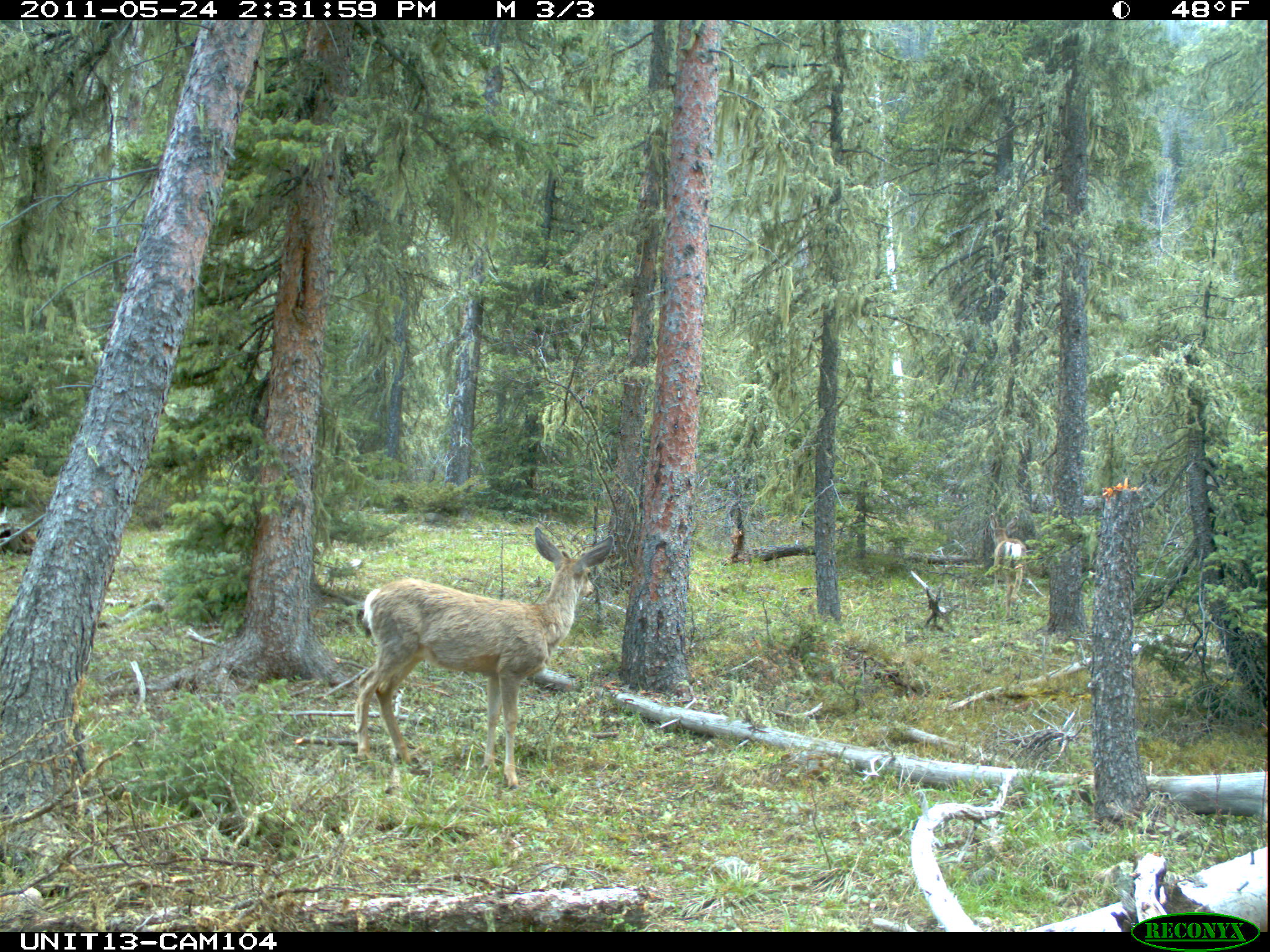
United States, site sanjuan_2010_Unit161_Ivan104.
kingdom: Animalia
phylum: Chordata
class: Mammalia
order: Artiodactyla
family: Cervidae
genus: Odocoileus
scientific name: Odocoileus hemionus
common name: mule deer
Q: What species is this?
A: Odocoileus hemionus (mule deer).